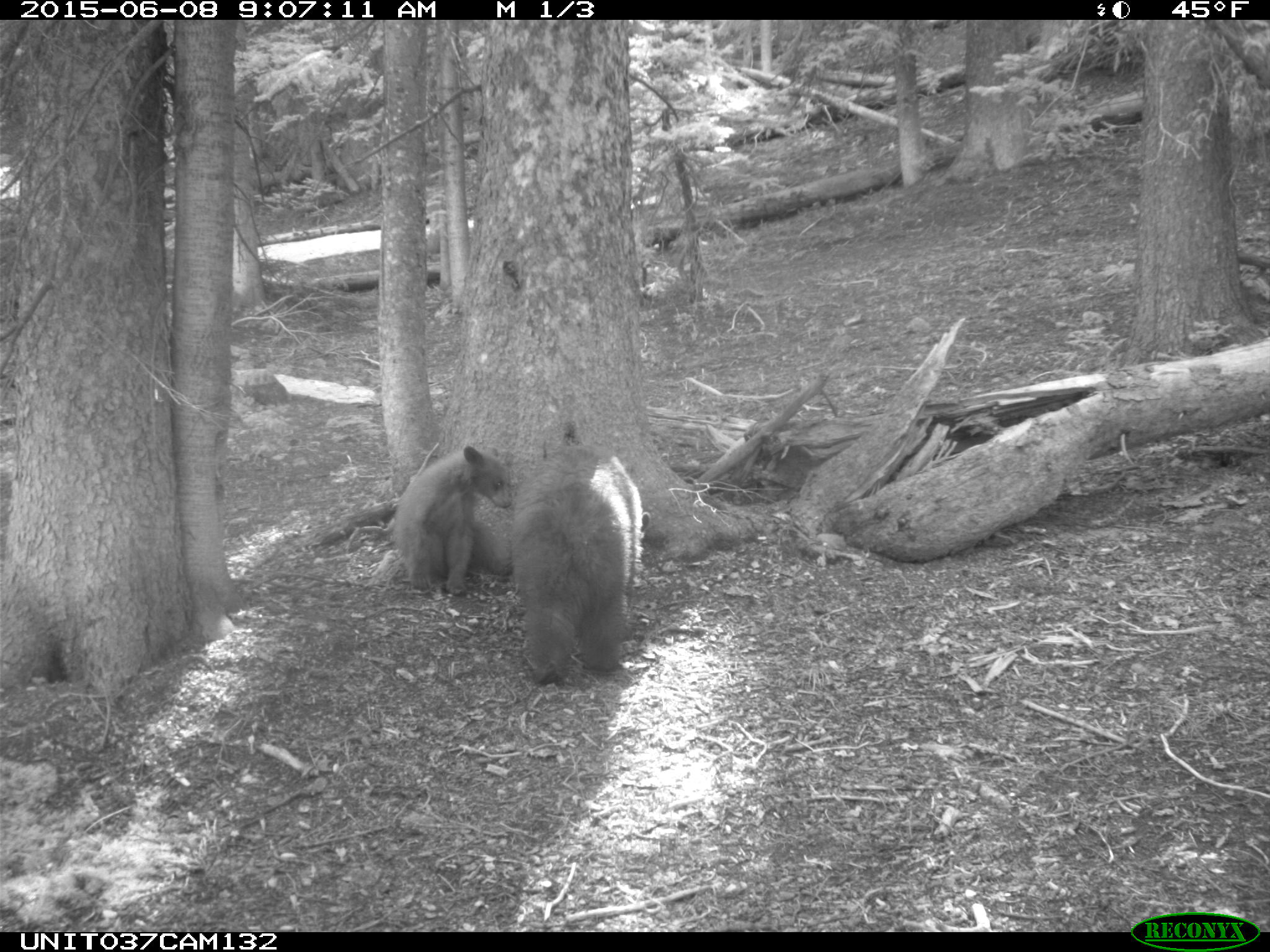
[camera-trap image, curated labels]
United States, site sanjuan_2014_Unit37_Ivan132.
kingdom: Animalia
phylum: Chordata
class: Mammalia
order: Carnivora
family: Ursidae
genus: Ursus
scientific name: Ursus americanus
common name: american black bear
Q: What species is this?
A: Ursus americanus (american black bear).